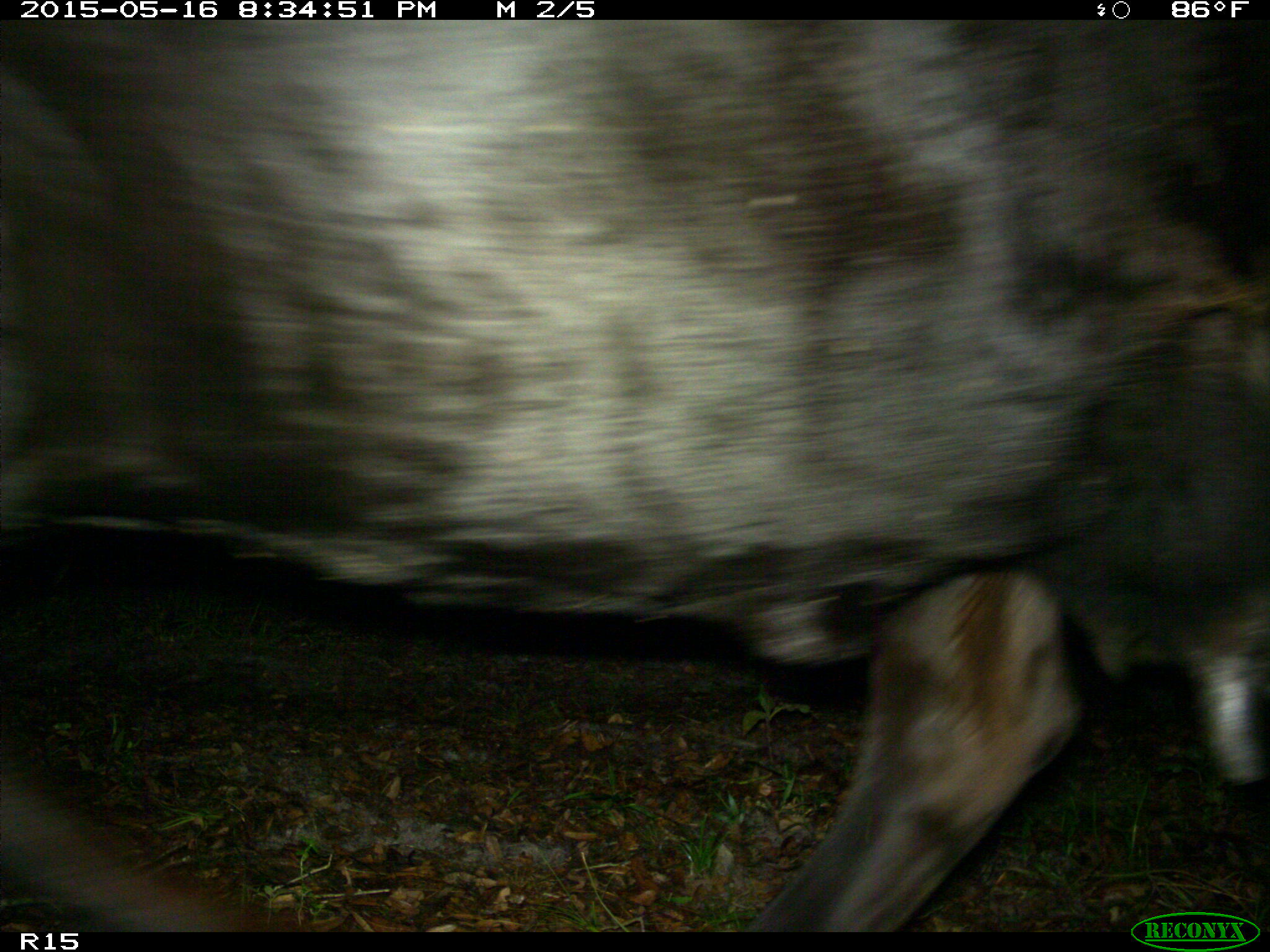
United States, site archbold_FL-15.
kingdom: Animalia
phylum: Chordata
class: Mammalia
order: Artiodactyla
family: Bovidae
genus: Bos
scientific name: Bos taurus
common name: domestic cow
Bos taurus (domestic cow).